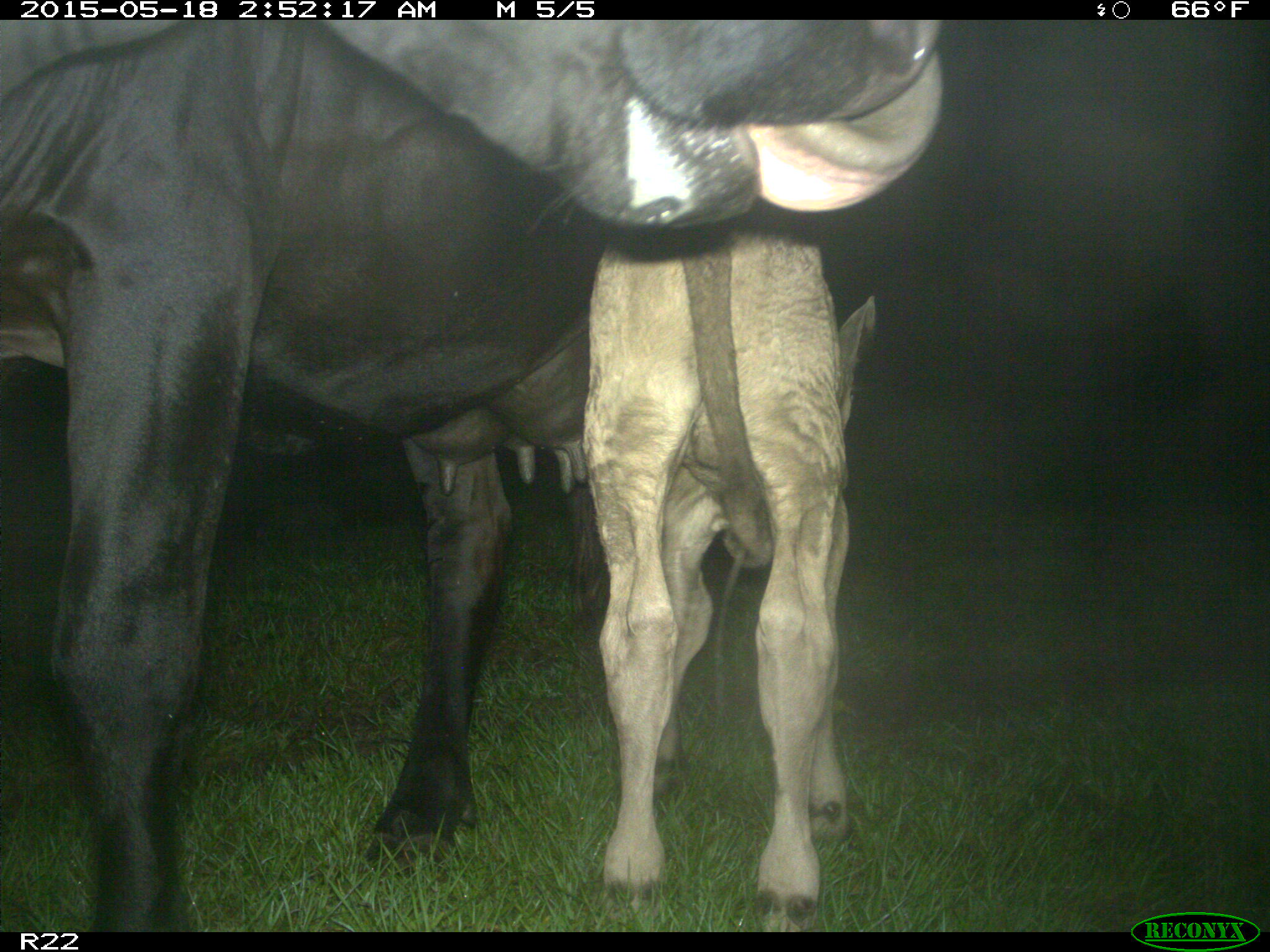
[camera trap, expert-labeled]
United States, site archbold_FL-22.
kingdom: Animalia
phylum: Chordata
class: Mammalia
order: Artiodactyla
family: Bovidae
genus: Bos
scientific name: Bos taurus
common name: domestic cow